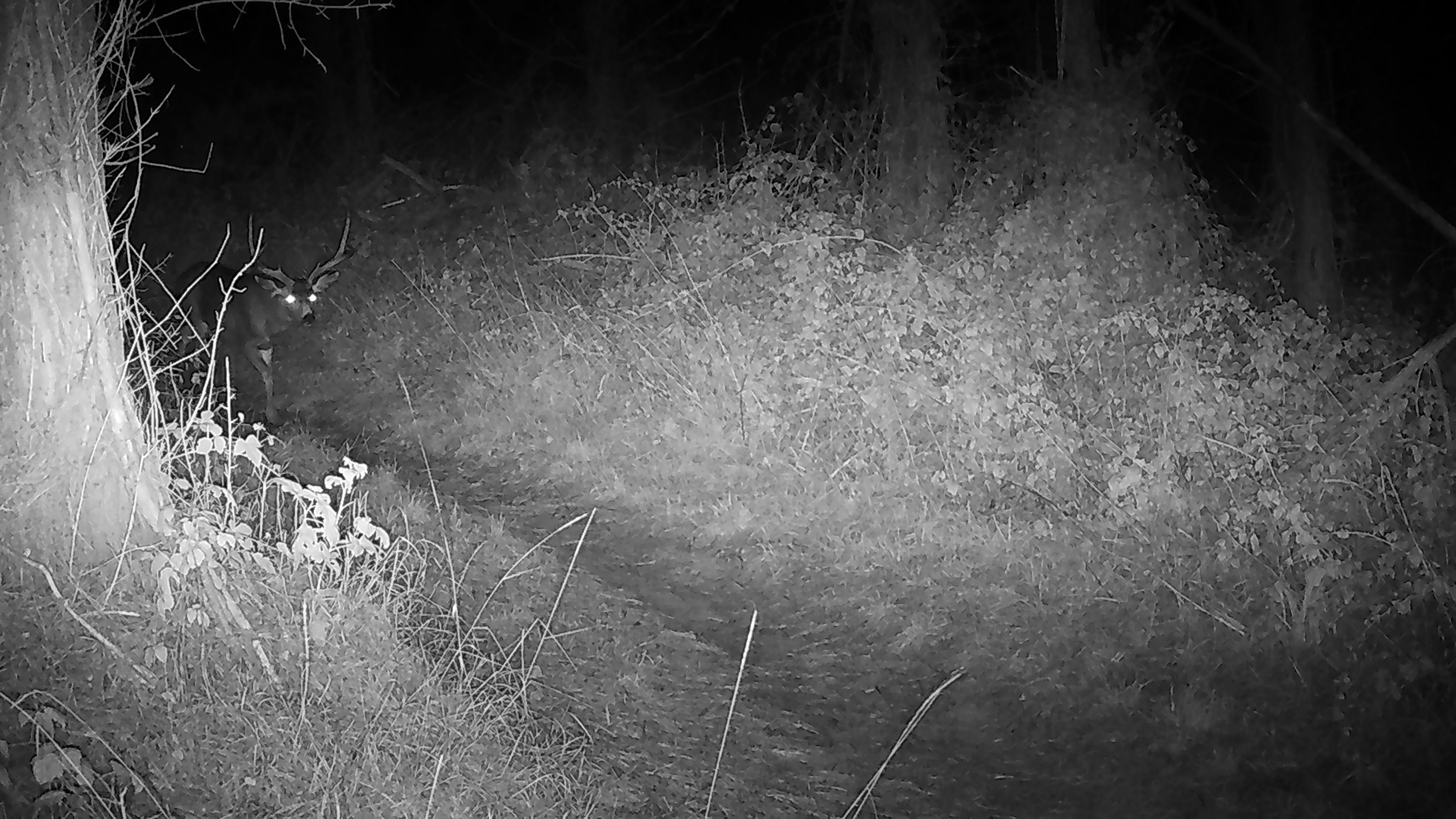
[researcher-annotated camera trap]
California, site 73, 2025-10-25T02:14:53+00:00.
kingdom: Animalia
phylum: Chordata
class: Mammalia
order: Artiodactyla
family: Cervidae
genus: Odocoileus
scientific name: Odocoileus hemionus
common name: mule deer